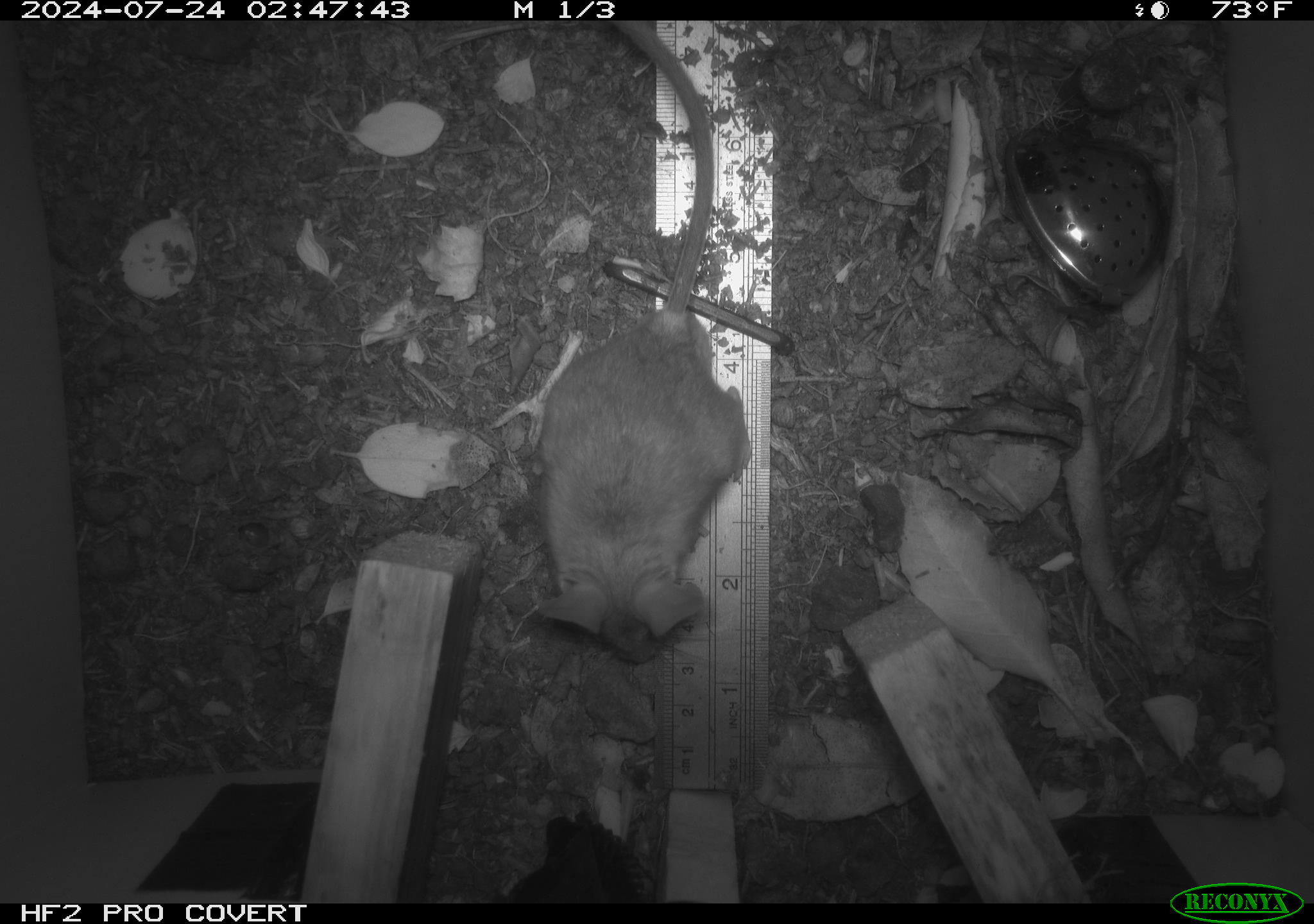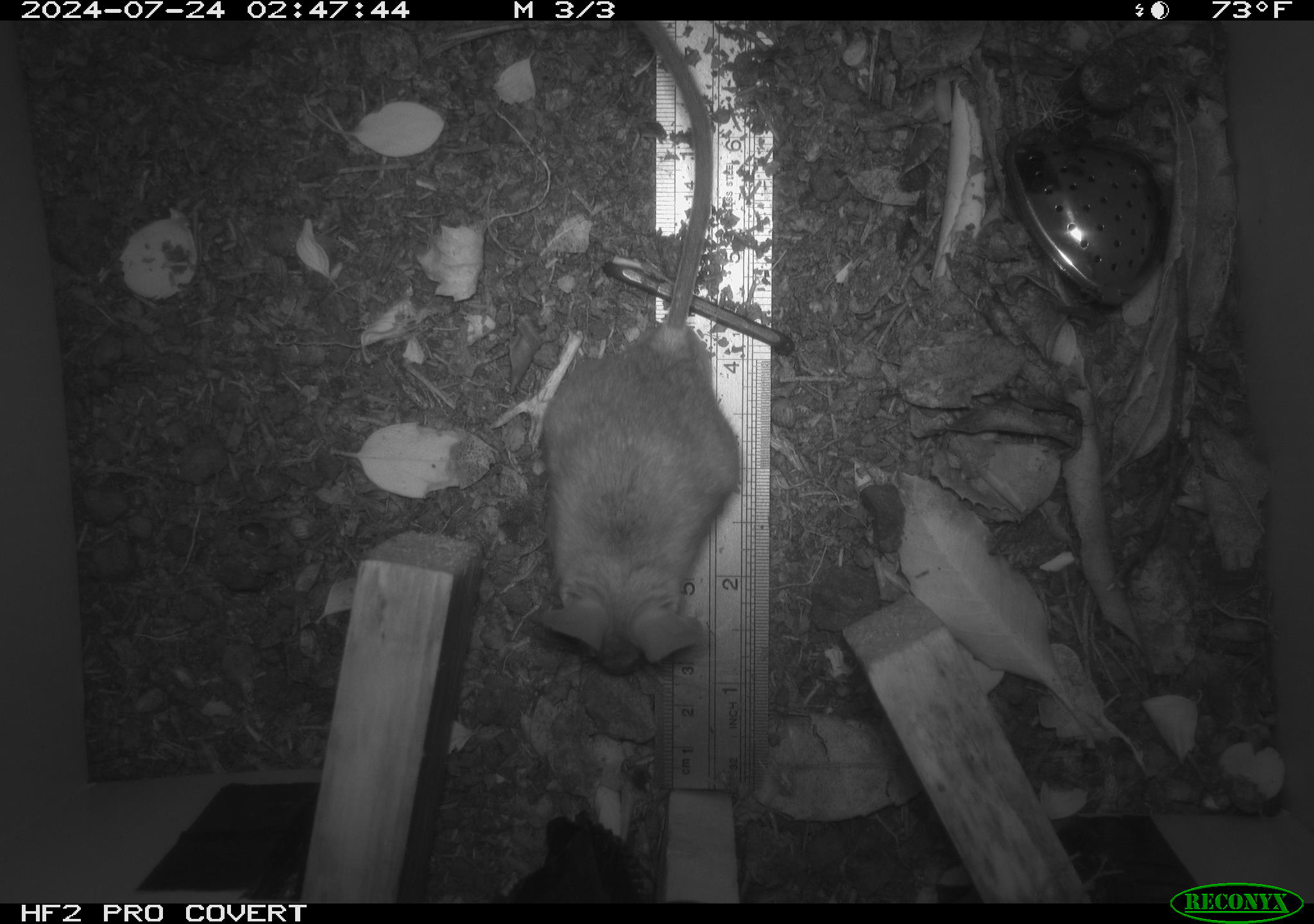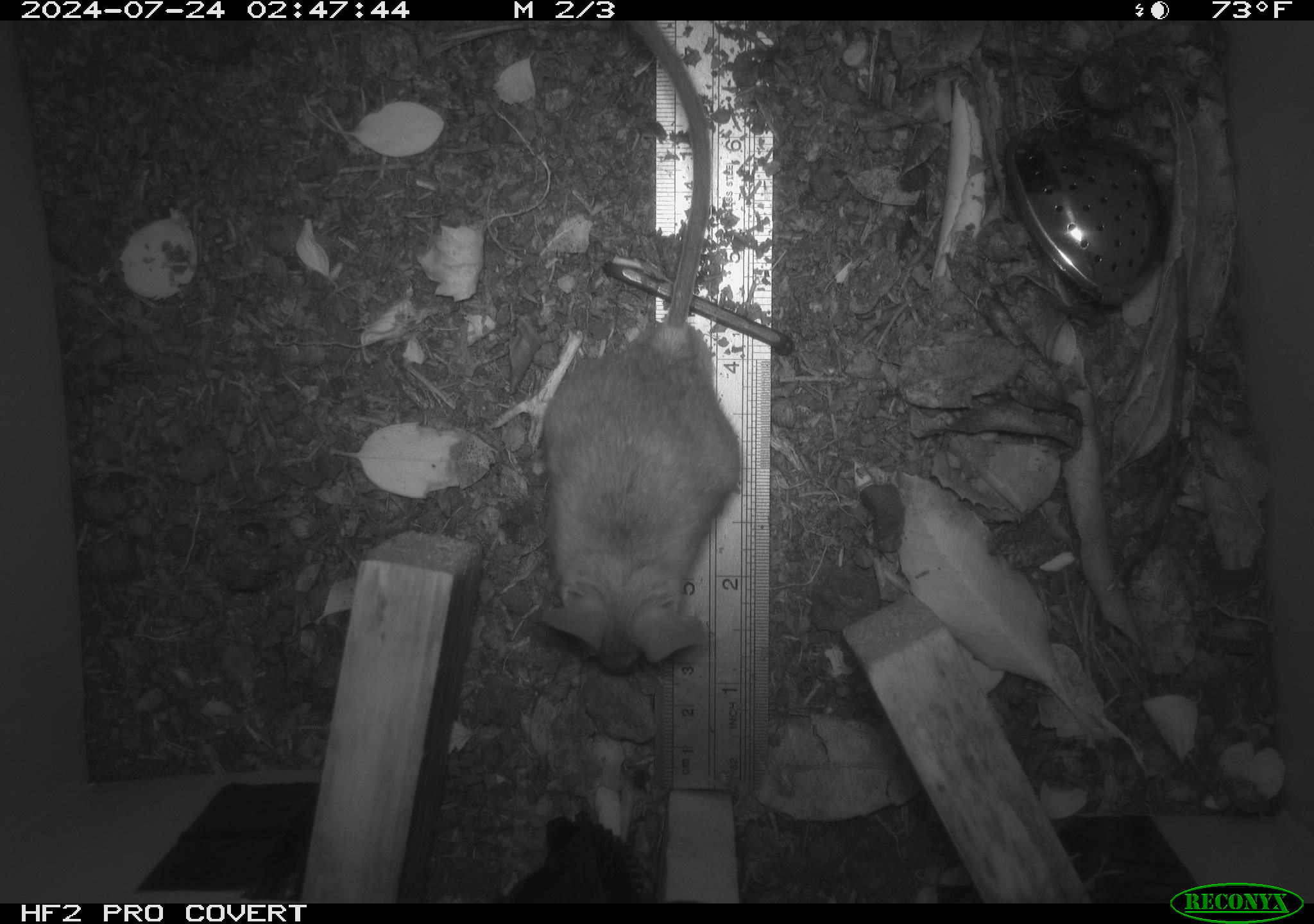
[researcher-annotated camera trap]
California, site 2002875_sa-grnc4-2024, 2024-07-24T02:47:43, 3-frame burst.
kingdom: Animalia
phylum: Chordata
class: Mammalia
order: Rodentia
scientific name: Rodentia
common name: rodent